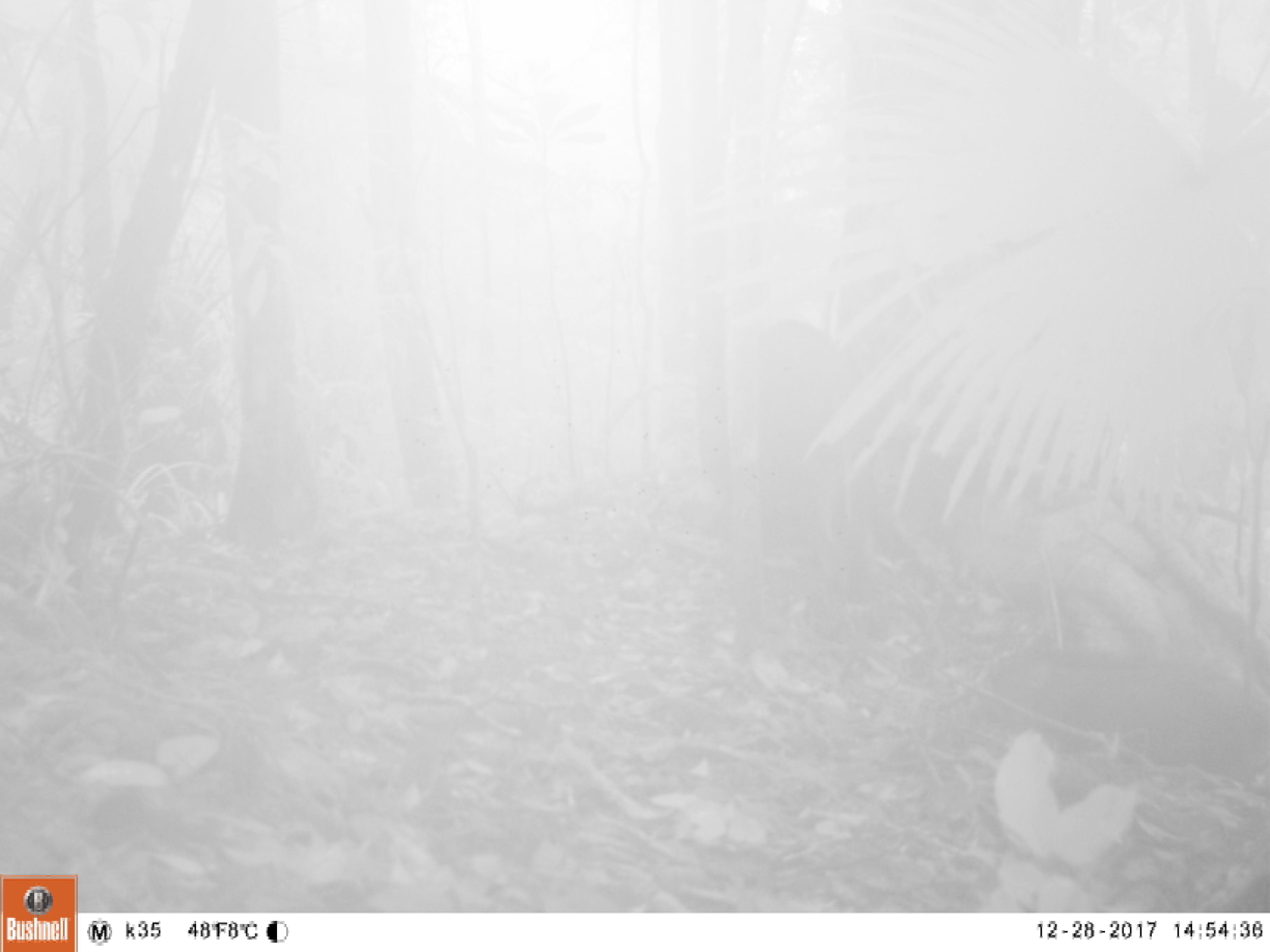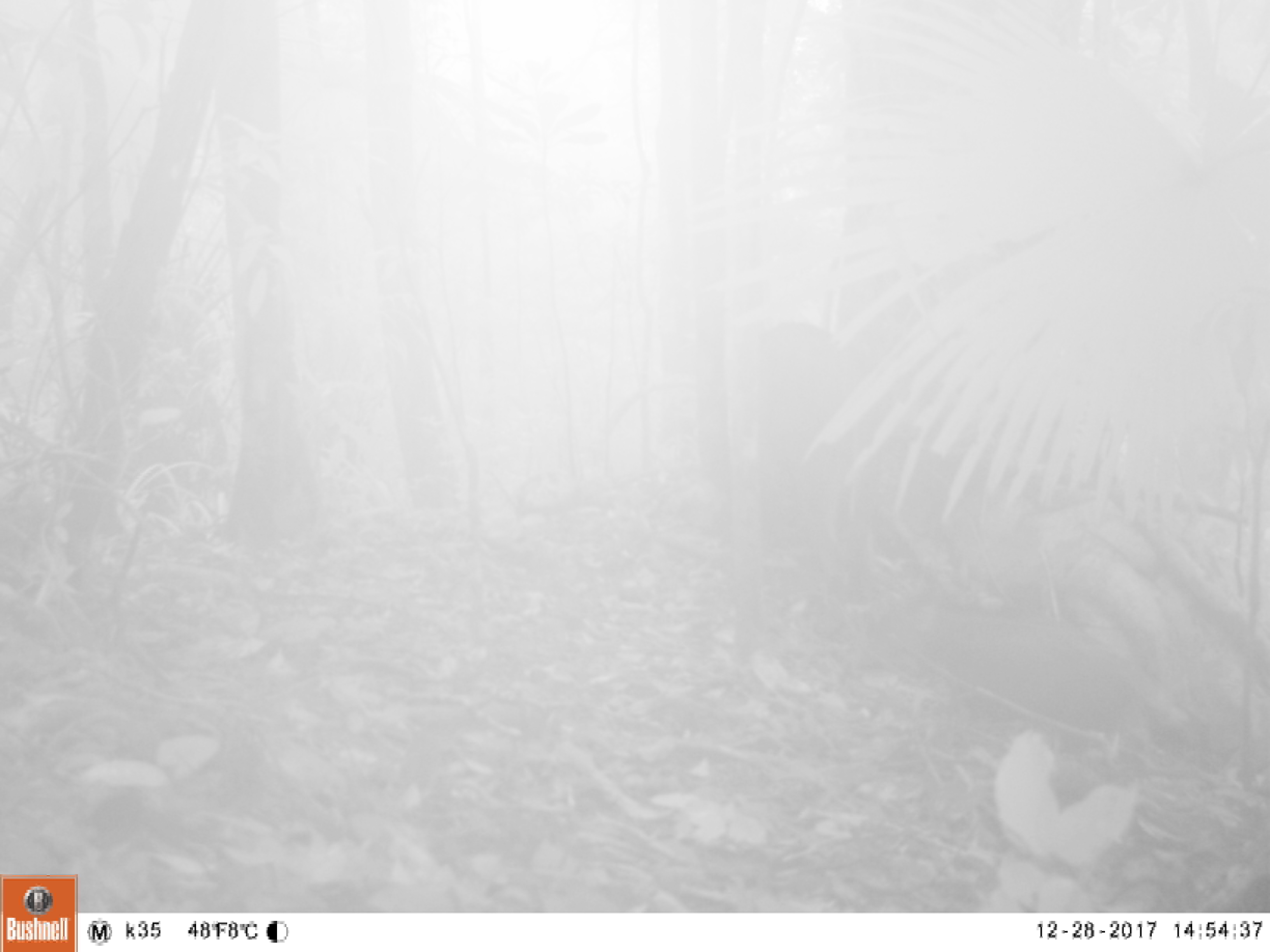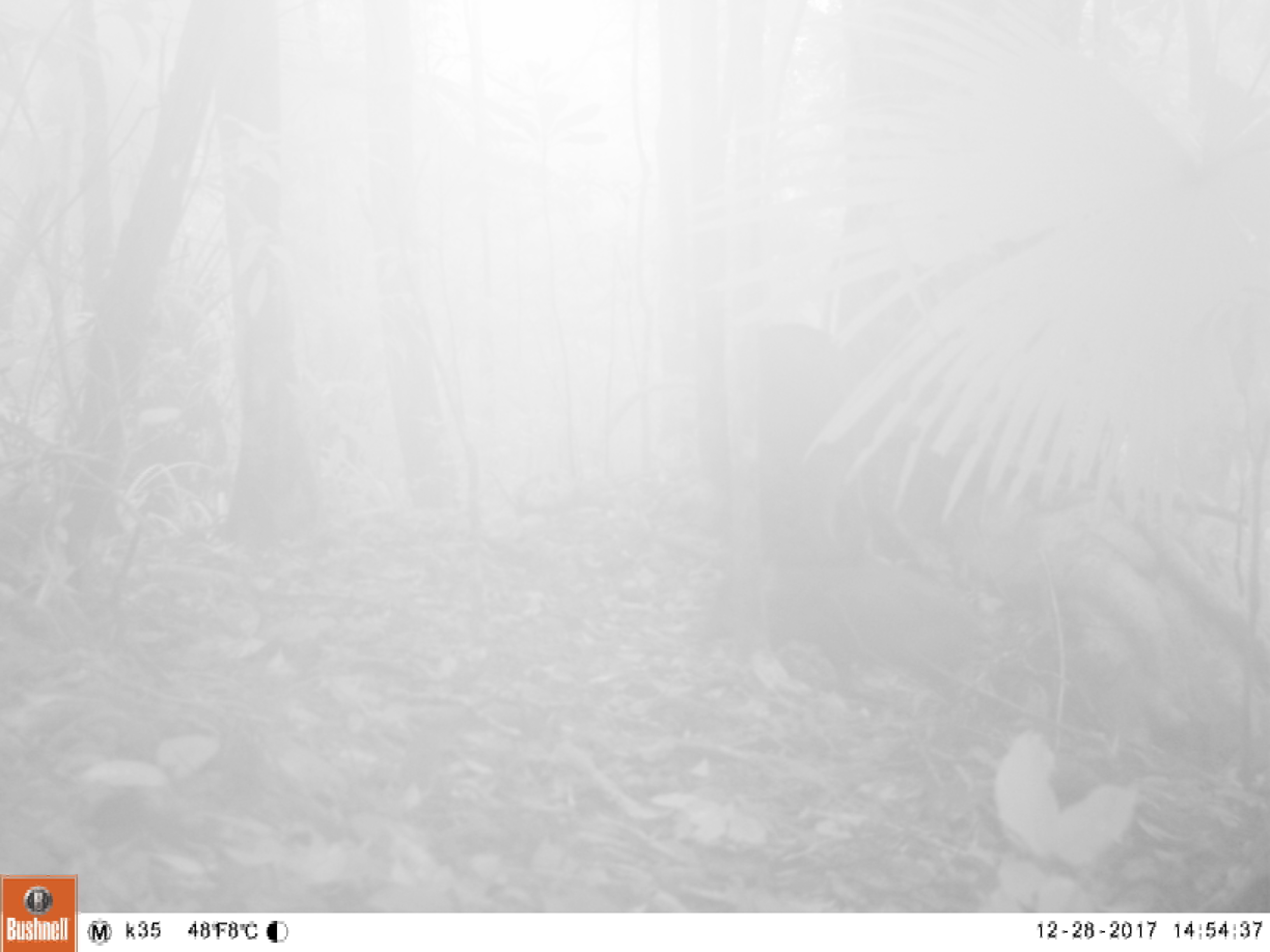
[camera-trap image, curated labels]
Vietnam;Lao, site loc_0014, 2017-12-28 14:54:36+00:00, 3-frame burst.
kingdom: Animalia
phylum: Chordata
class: Mammalia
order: Artiodactyla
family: Suidae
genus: Sus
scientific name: Sus scrofa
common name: eurasian wild pig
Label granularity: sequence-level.